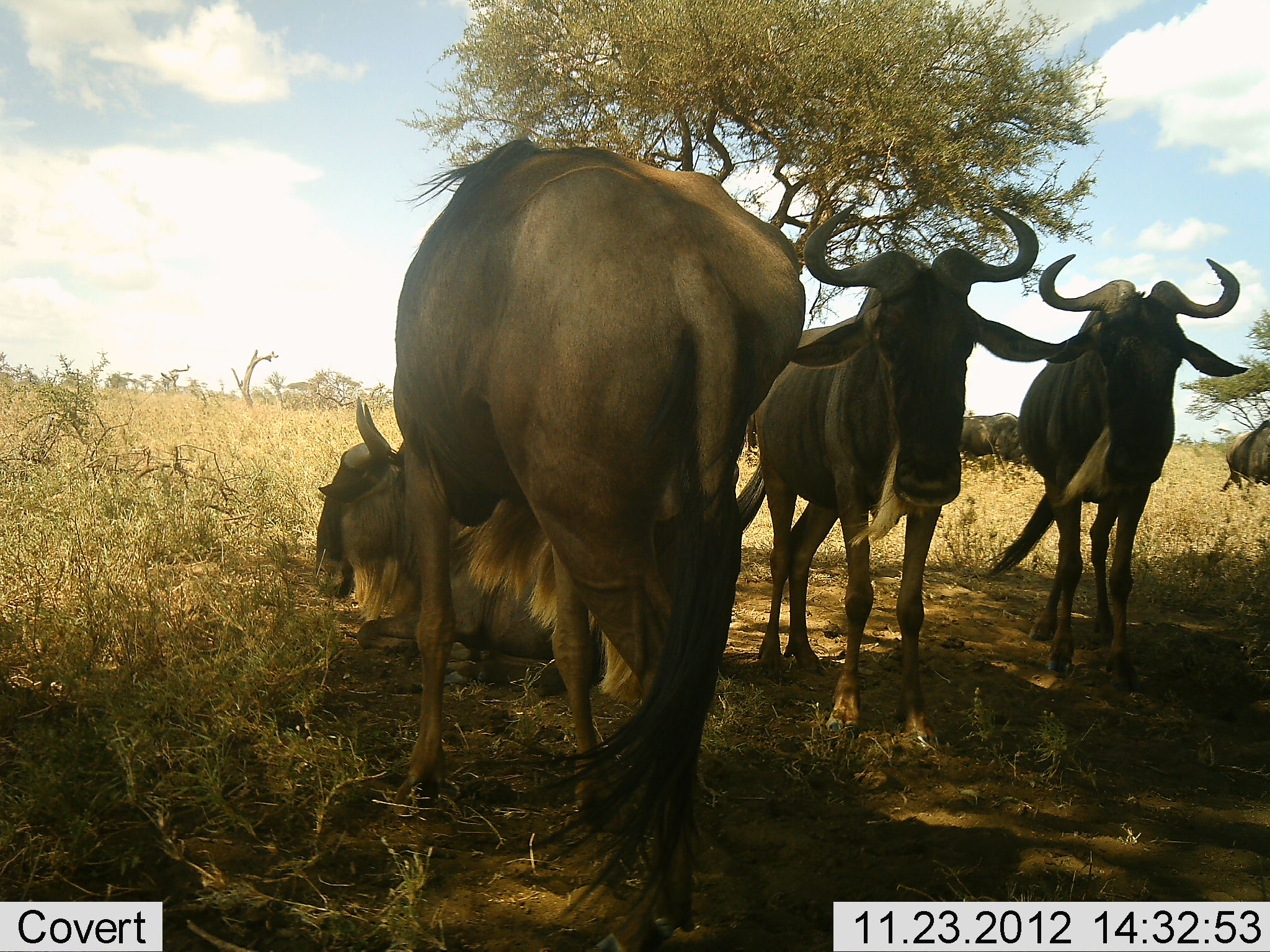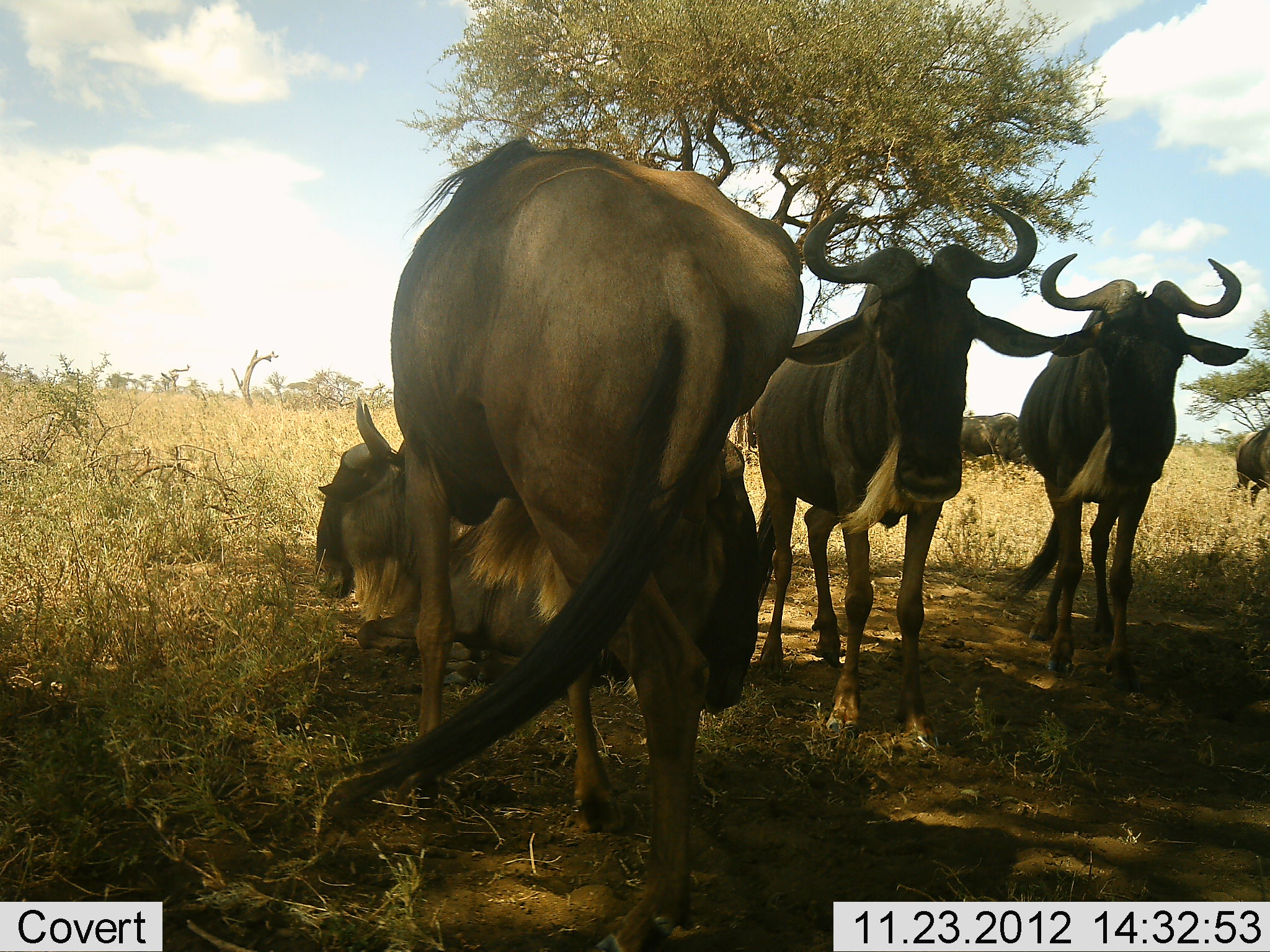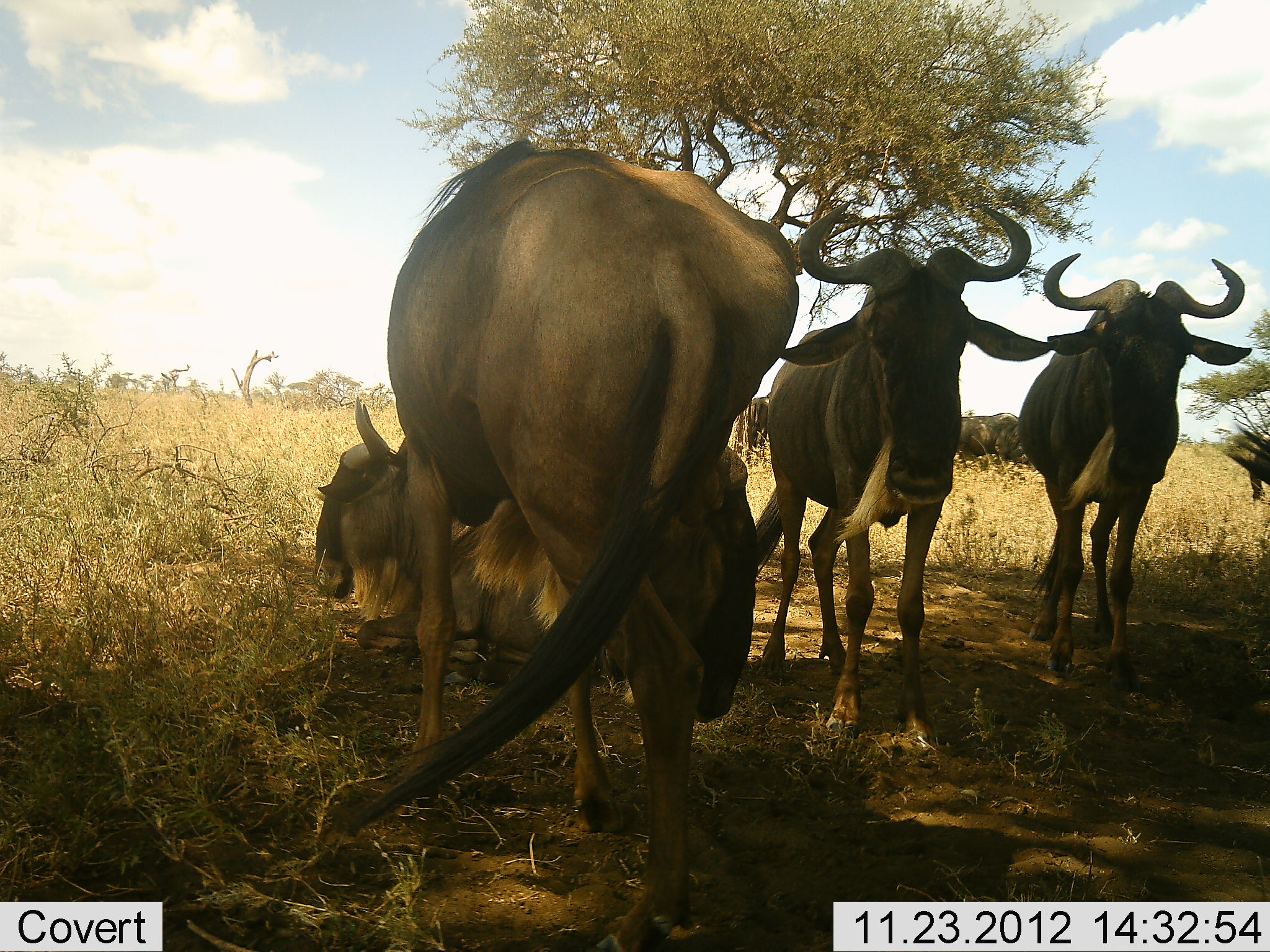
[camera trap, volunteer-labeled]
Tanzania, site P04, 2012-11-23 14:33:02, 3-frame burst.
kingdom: Animalia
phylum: Chordata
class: Mammalia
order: Artiodactyla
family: Bovidae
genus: Connochaetes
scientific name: Connochaetes taurinus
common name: blue wildebeest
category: wildebeest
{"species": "wildebeest (blue wildebeest) (Connochaetes taurinus)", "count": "6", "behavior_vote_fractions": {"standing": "90%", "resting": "90%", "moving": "0%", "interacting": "0%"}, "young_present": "0%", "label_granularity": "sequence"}